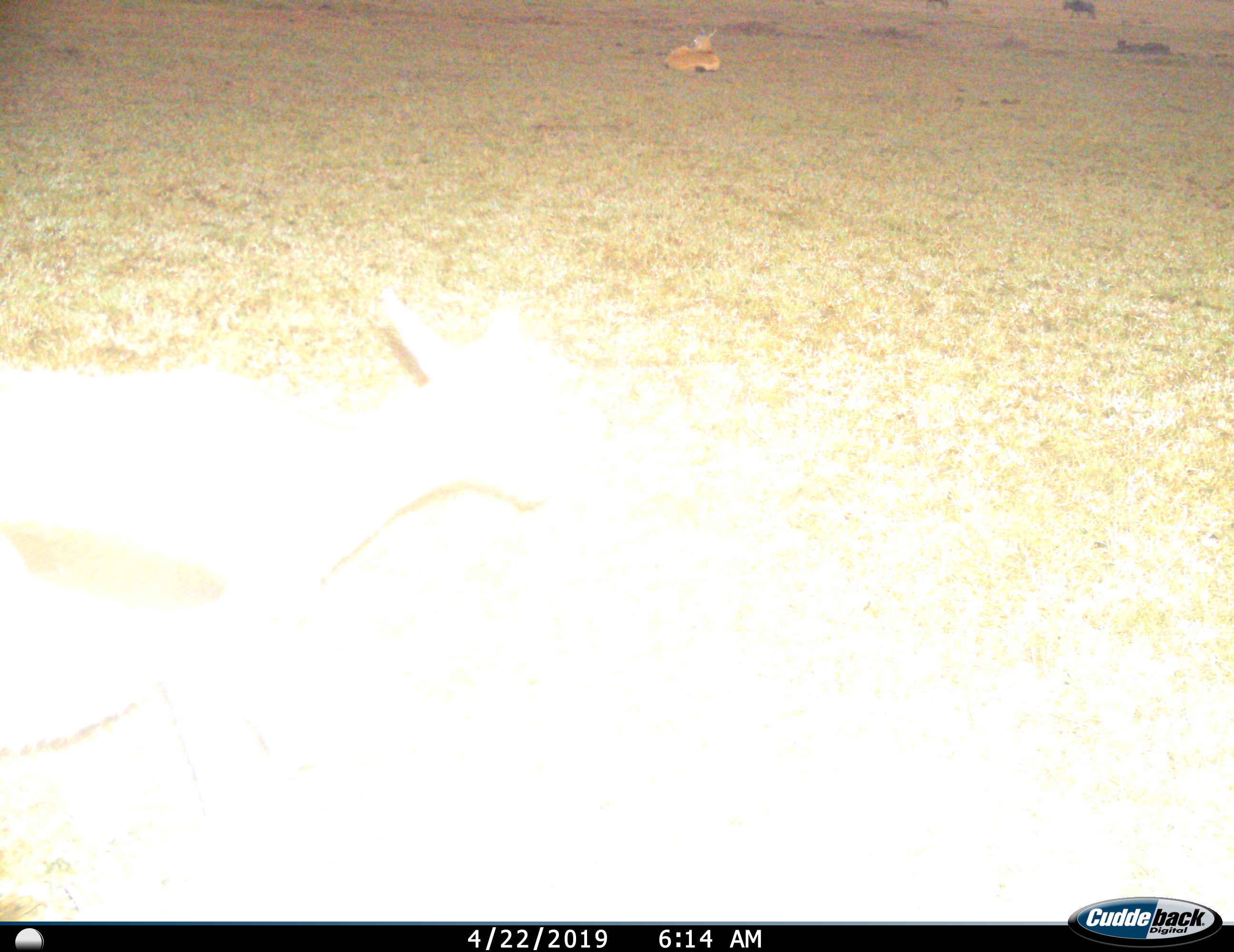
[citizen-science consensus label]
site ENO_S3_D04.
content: unidentified animal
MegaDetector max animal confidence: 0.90